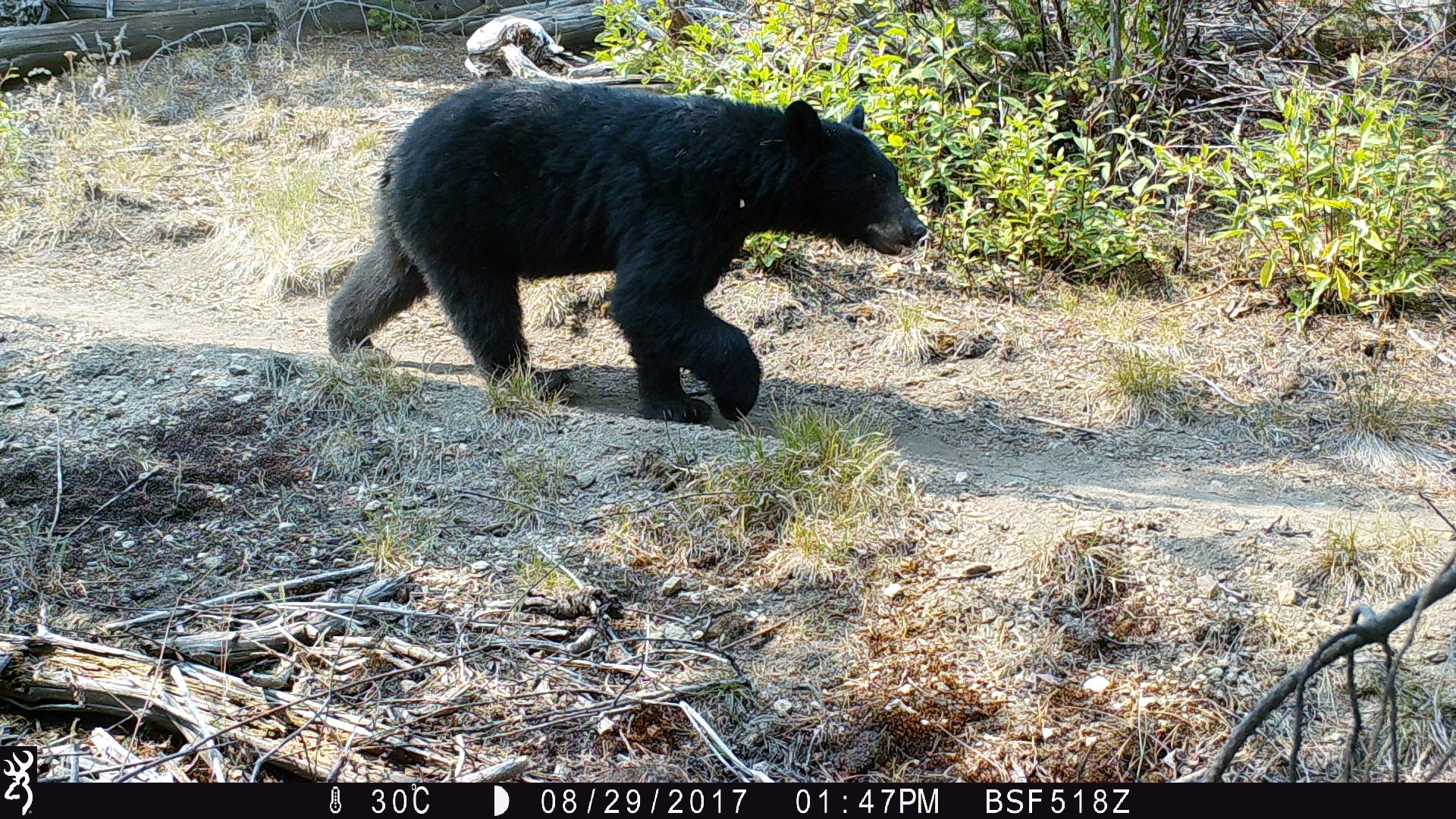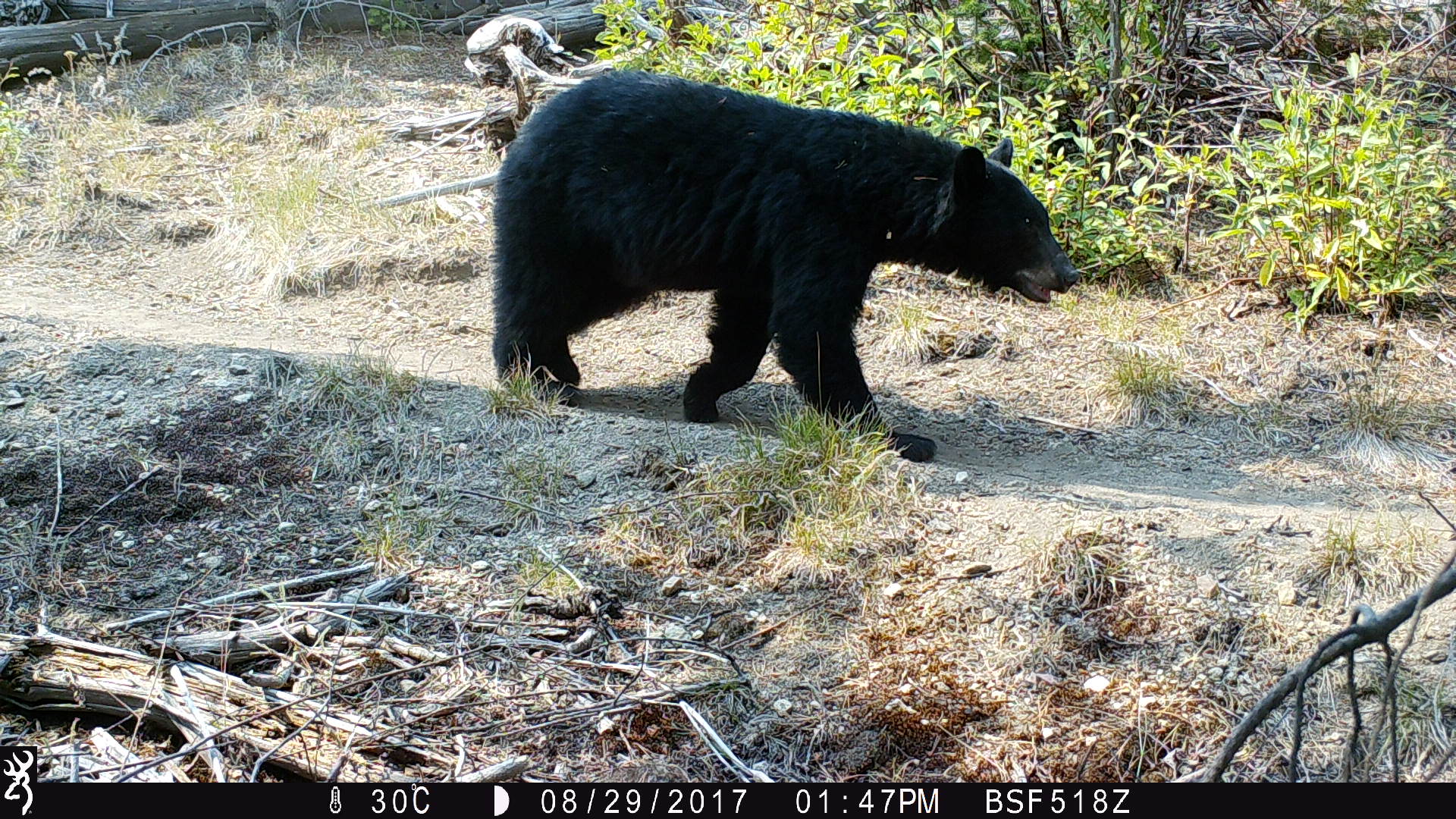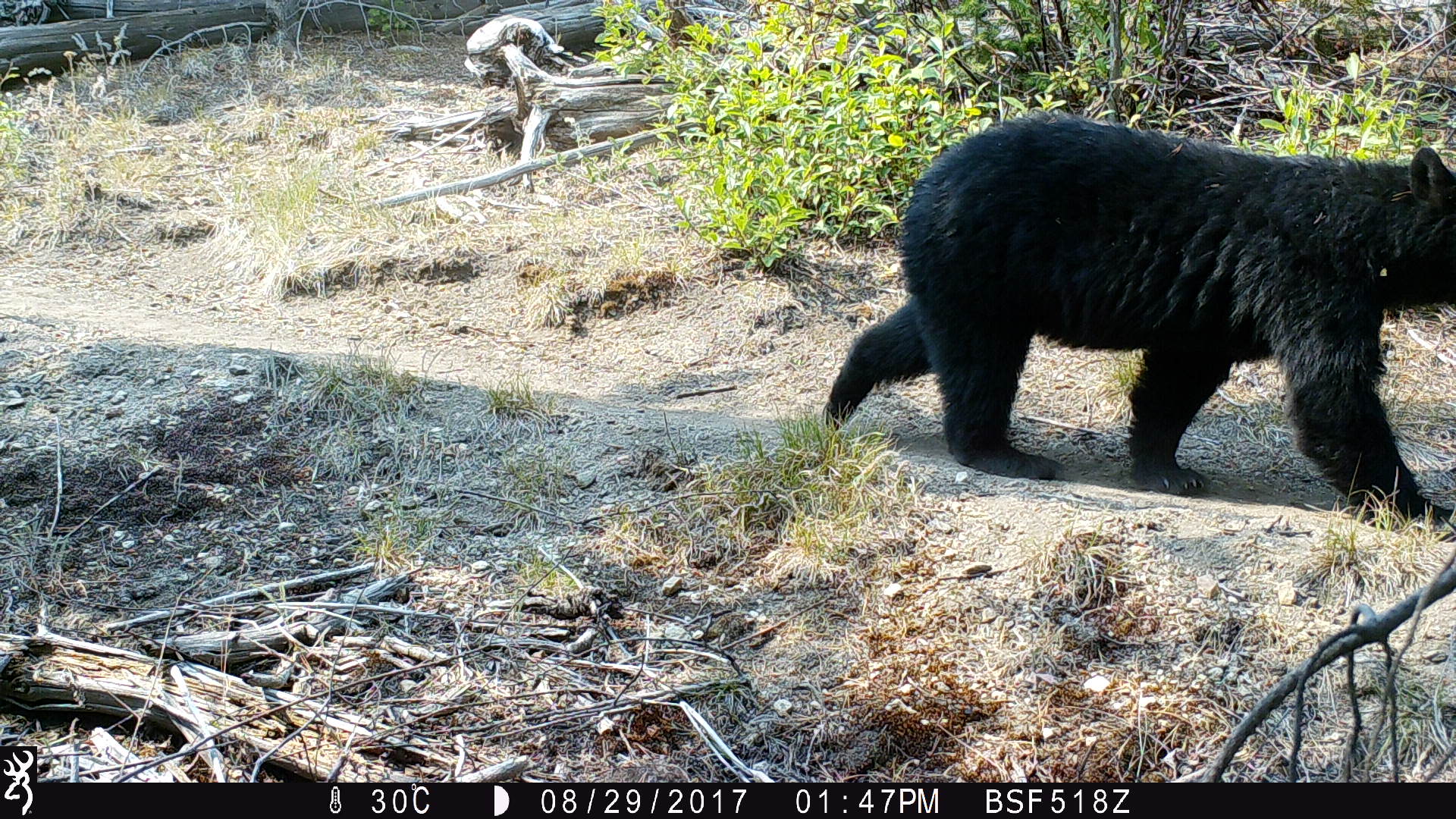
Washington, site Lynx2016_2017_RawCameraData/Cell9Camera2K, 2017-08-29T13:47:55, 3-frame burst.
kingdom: Animalia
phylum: Chordata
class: Mammalia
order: Carnivora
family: Ursidae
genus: Ursus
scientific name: Ursus americanus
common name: american black bear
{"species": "Ursus americanus (american black bear)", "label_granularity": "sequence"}